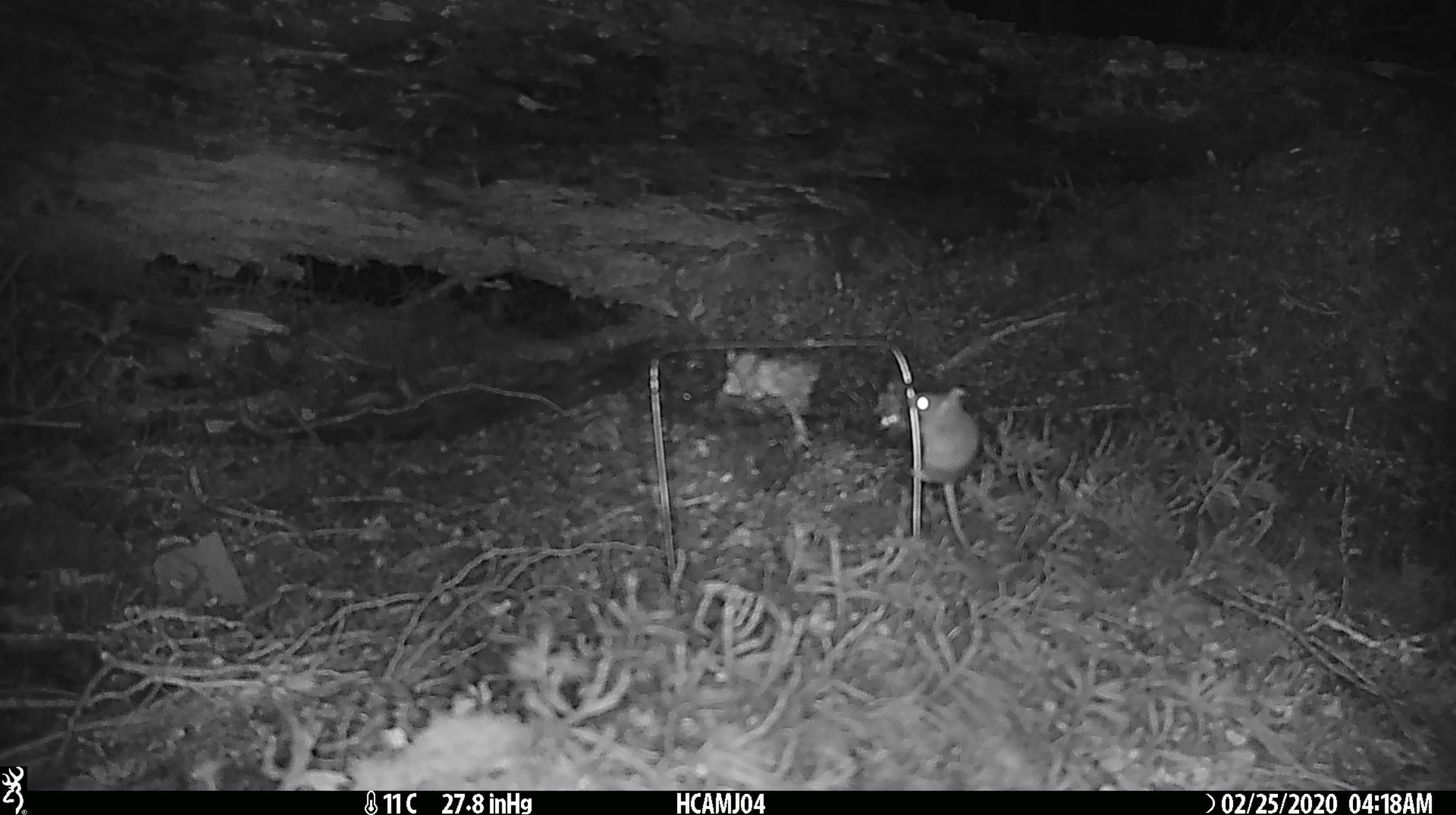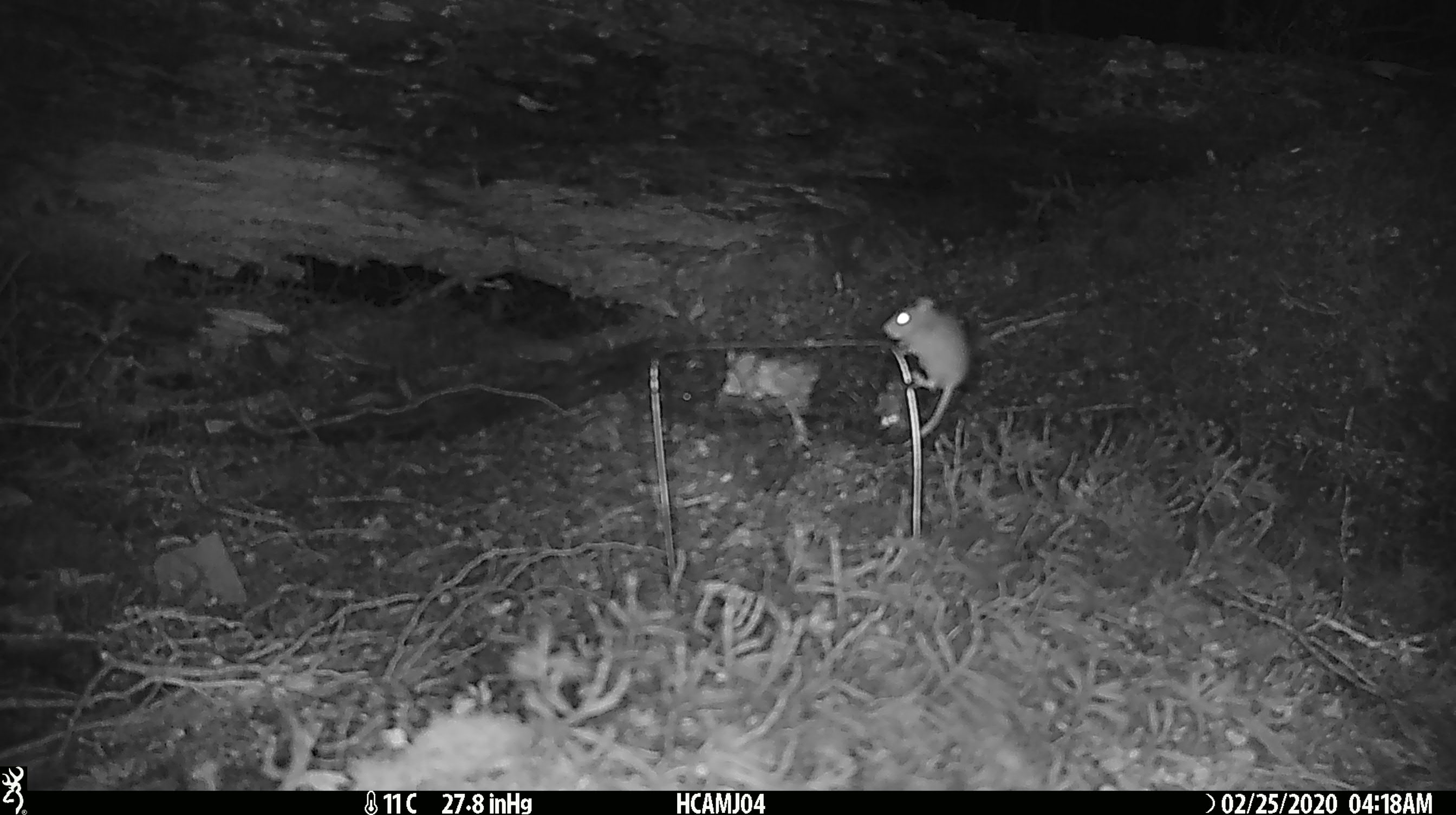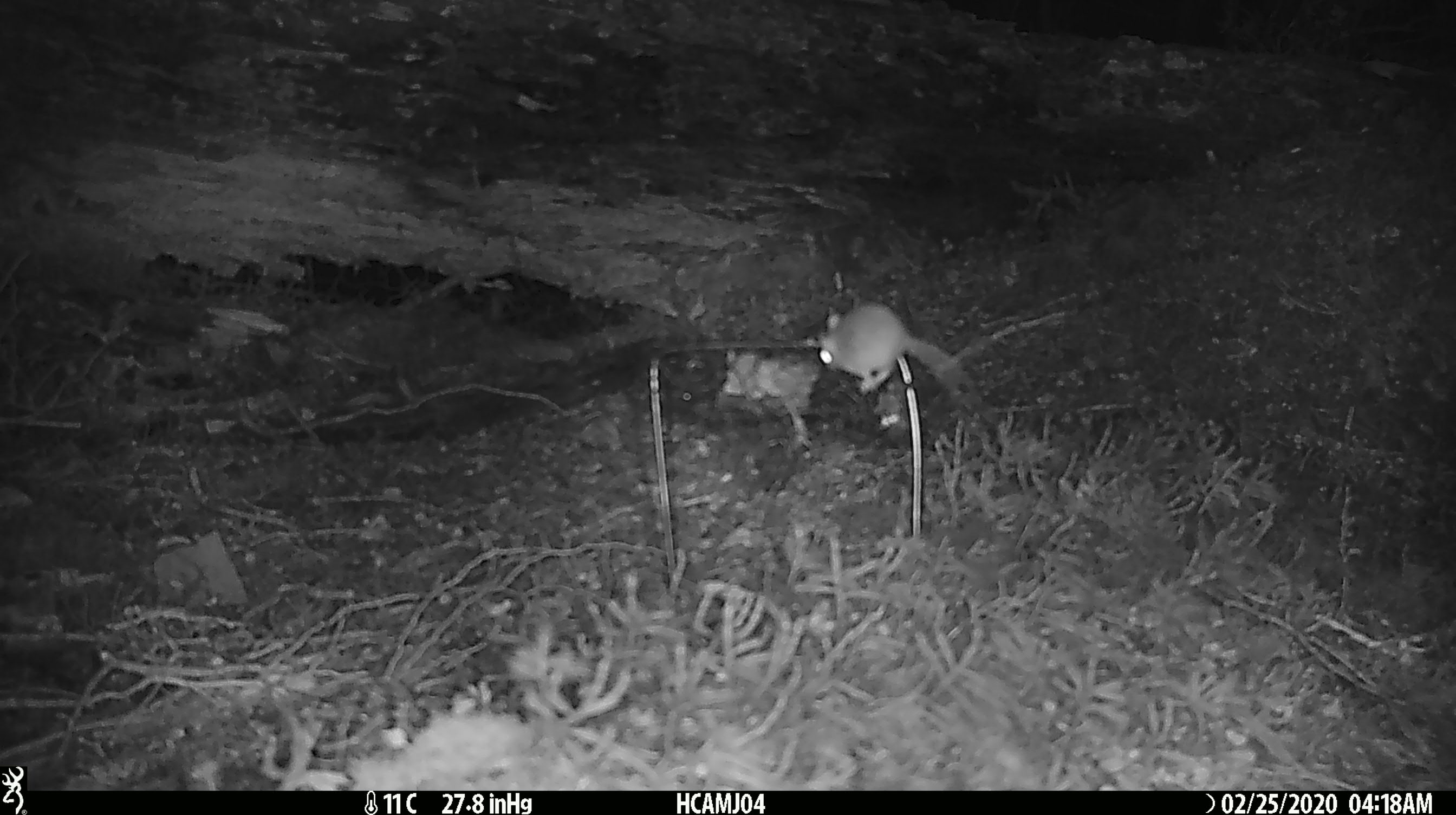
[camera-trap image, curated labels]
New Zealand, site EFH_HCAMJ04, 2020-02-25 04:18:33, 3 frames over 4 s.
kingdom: Animalia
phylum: Chordata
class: Mammalia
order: Rodentia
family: Muridae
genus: Mus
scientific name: Mus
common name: mouse